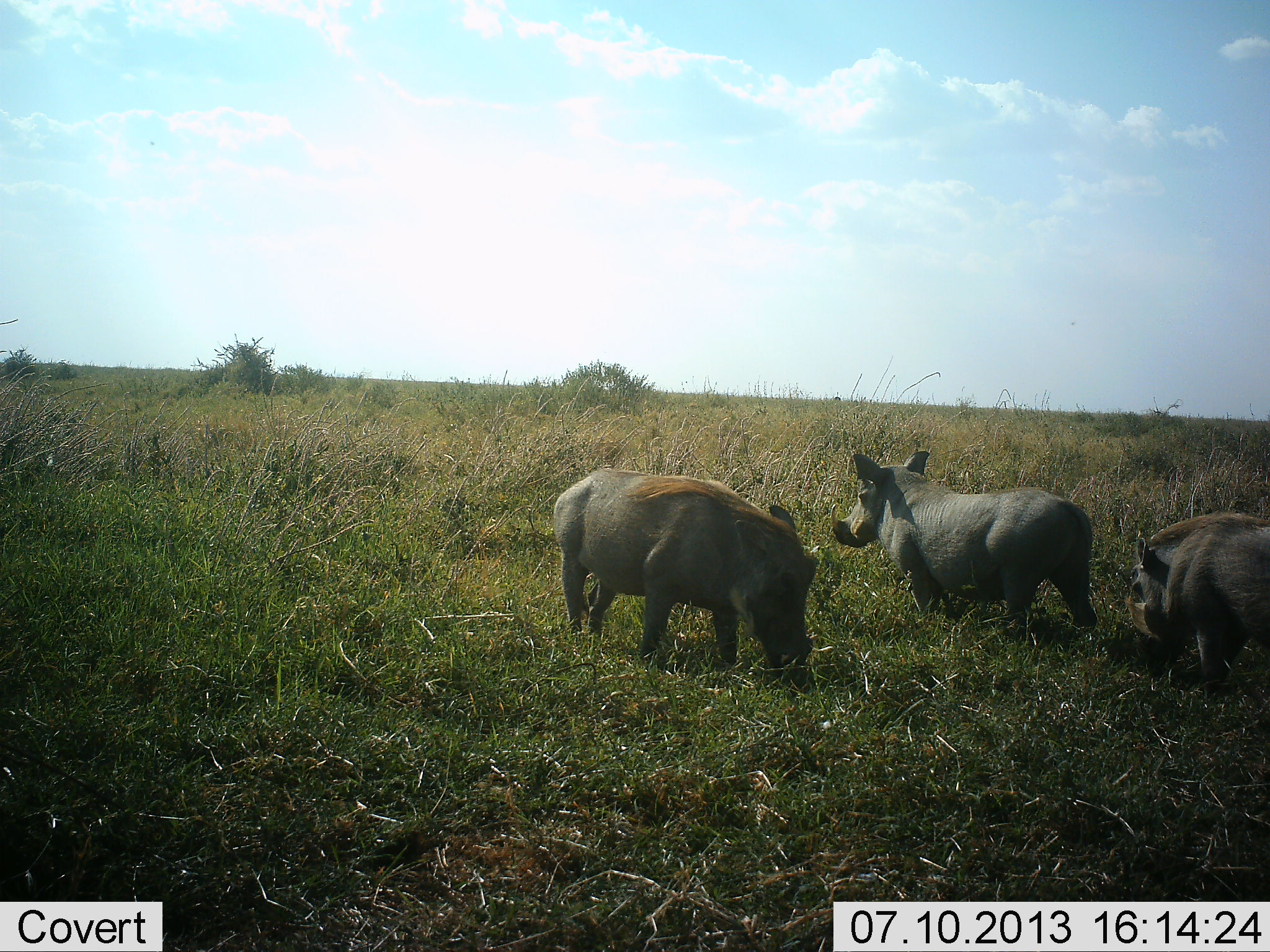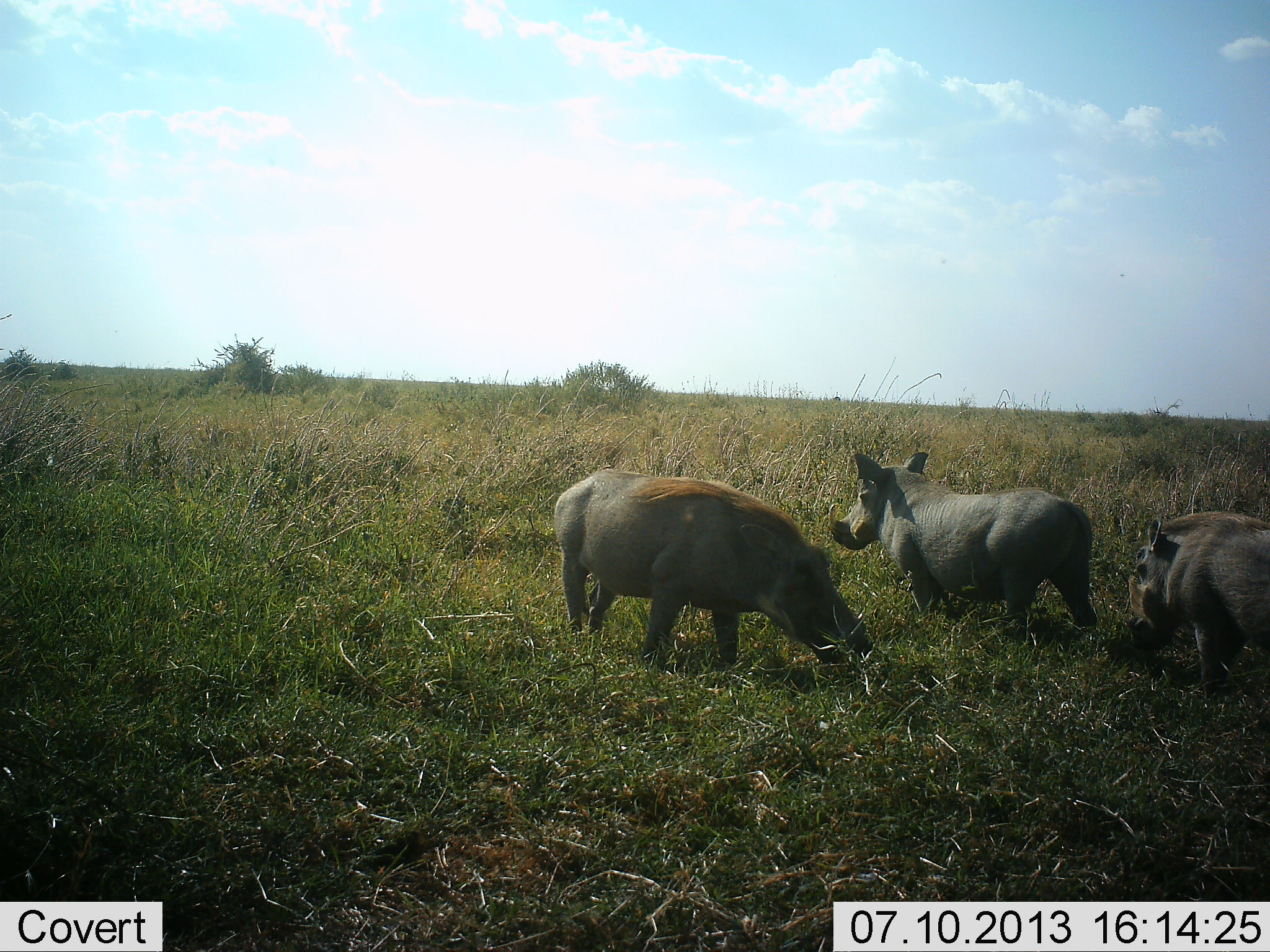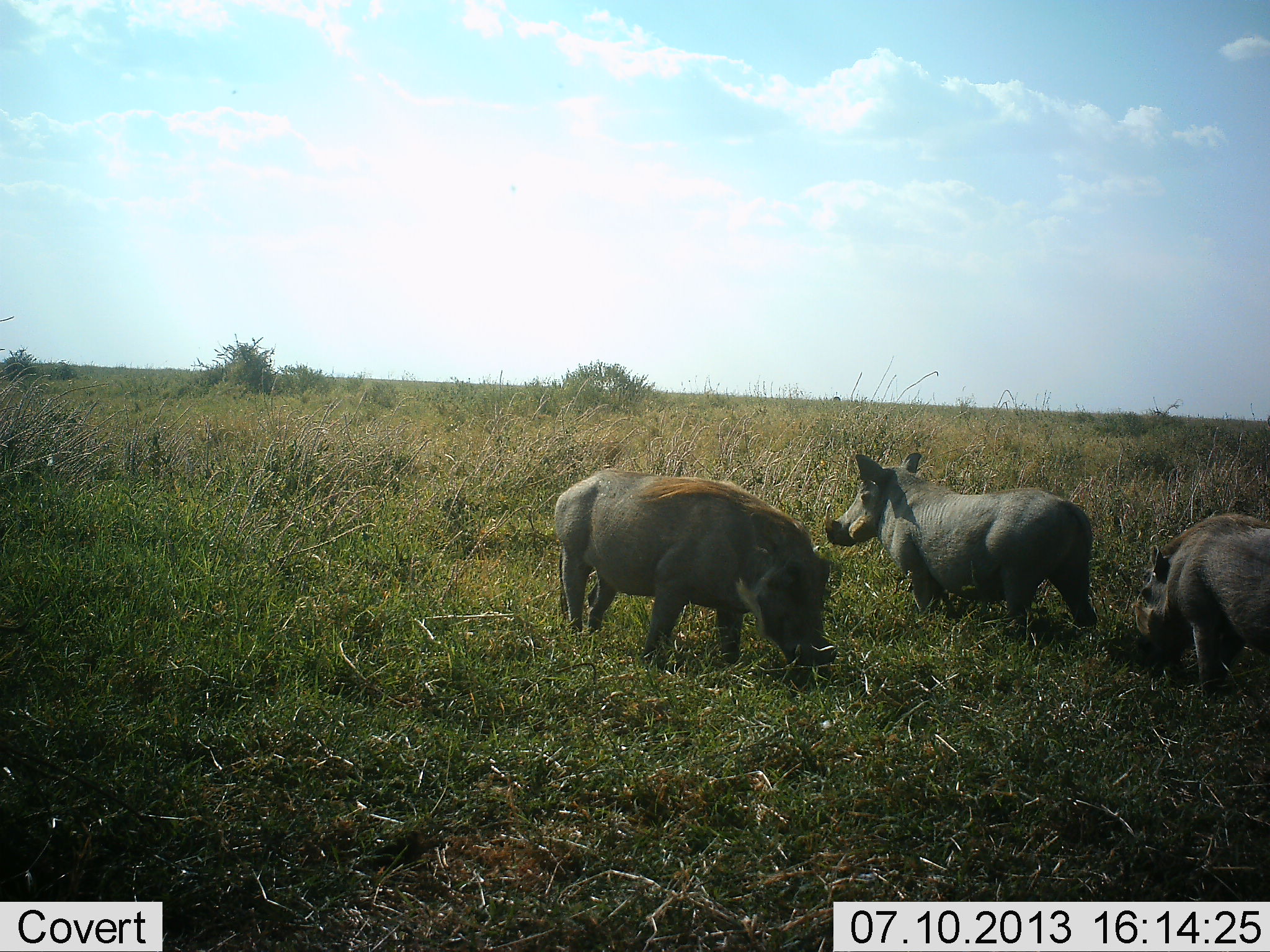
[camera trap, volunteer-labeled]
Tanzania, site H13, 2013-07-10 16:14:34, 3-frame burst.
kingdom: Animalia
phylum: Chordata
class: Mammalia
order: Artiodactyla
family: Suidae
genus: Phacochoerus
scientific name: Phacochoerus africanus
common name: warthog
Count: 3.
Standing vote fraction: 67%.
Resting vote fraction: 0%.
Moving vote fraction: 8%.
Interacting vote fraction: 0%.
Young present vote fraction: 0%.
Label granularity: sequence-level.